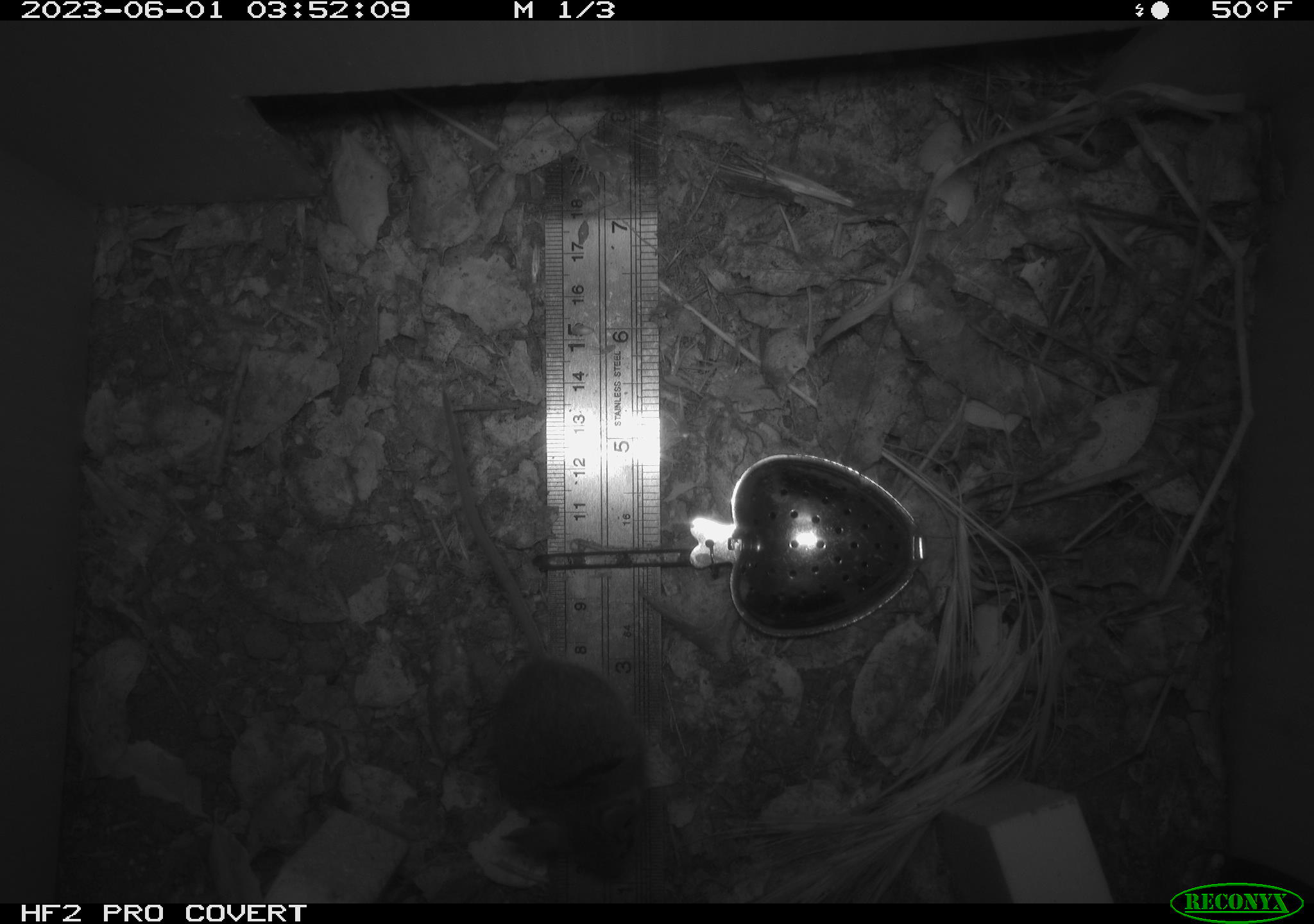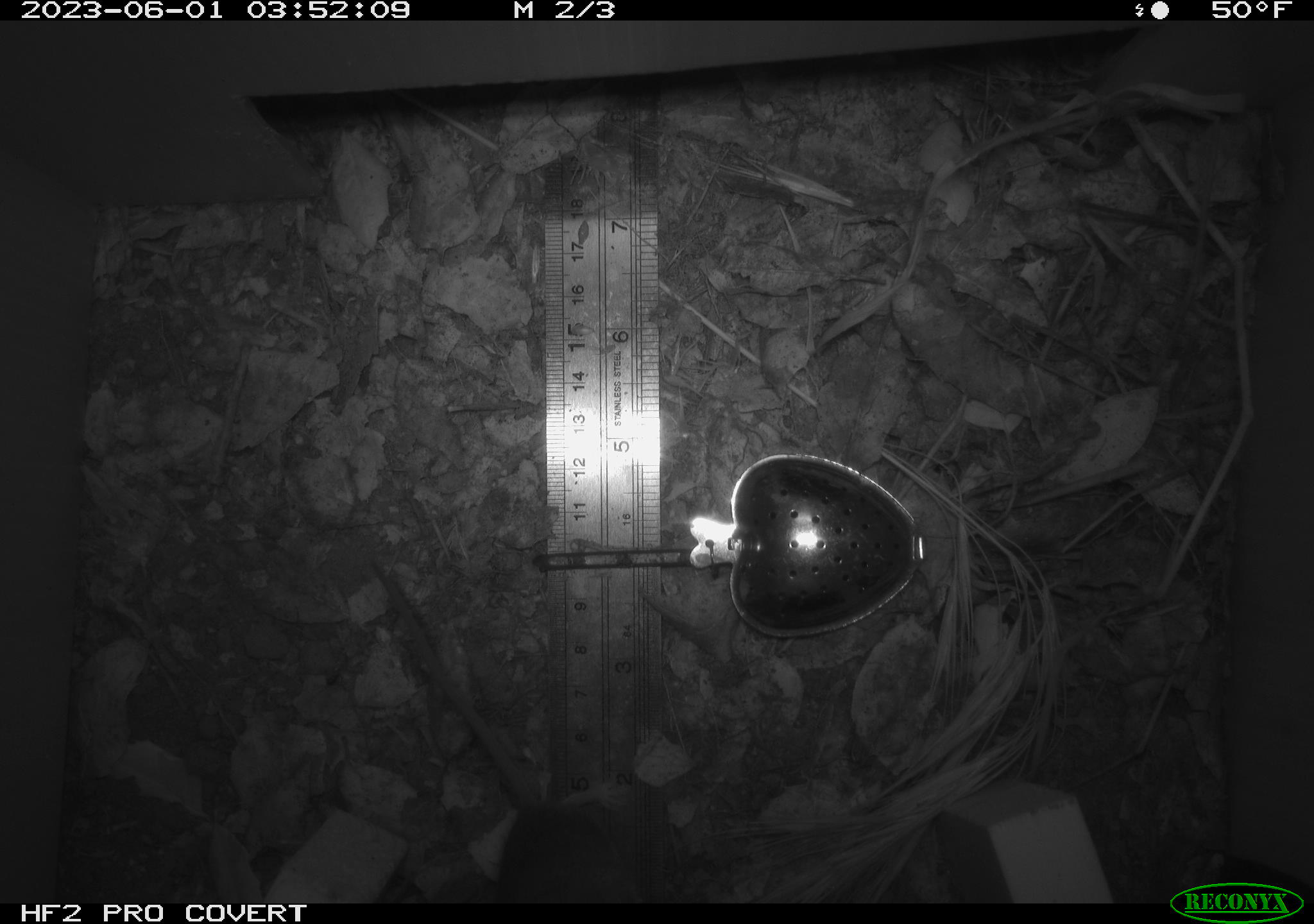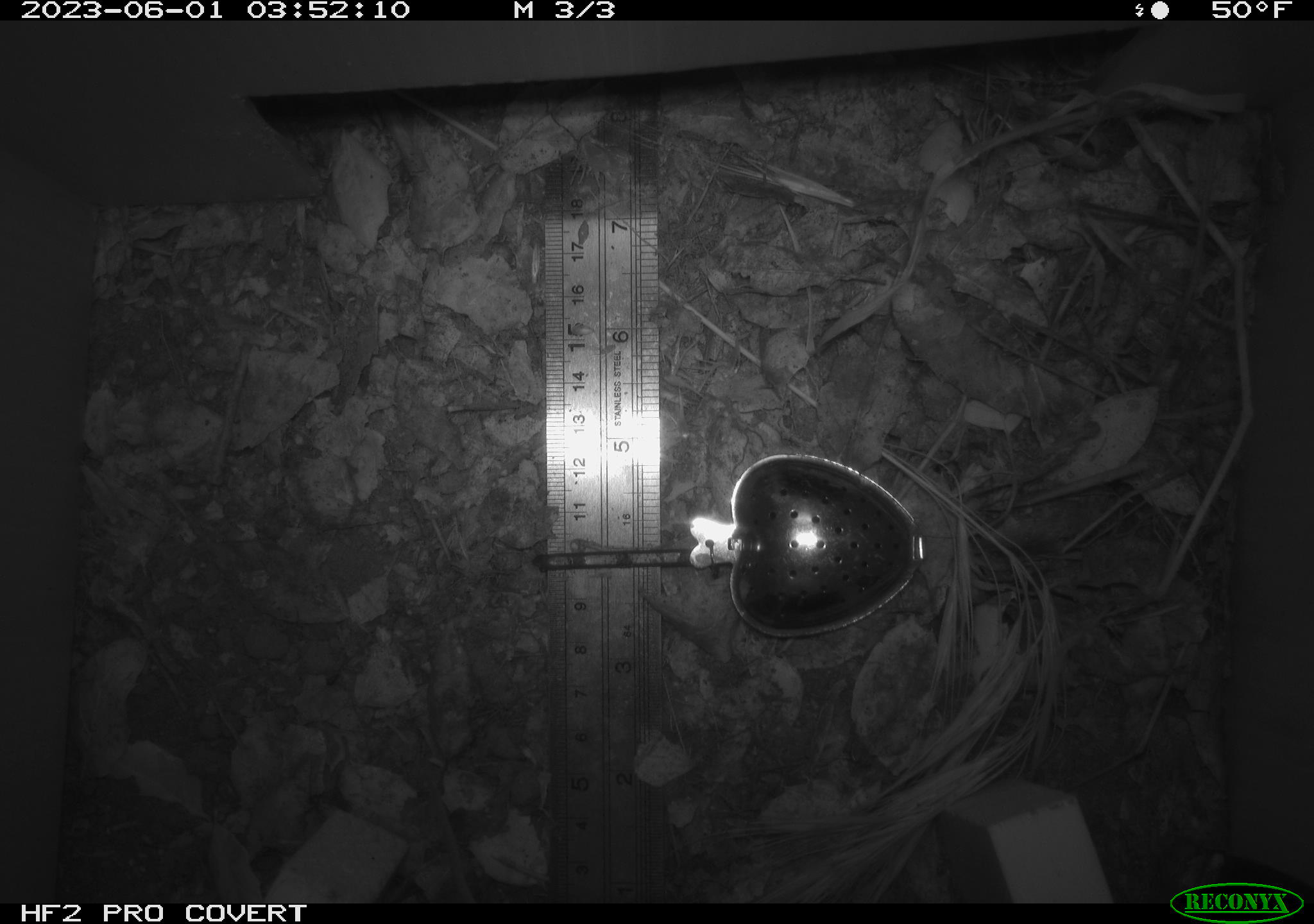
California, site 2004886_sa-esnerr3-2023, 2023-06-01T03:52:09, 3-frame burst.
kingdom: Animalia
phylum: Chordata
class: Mammalia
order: Rodentia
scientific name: Rodentia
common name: mouse species